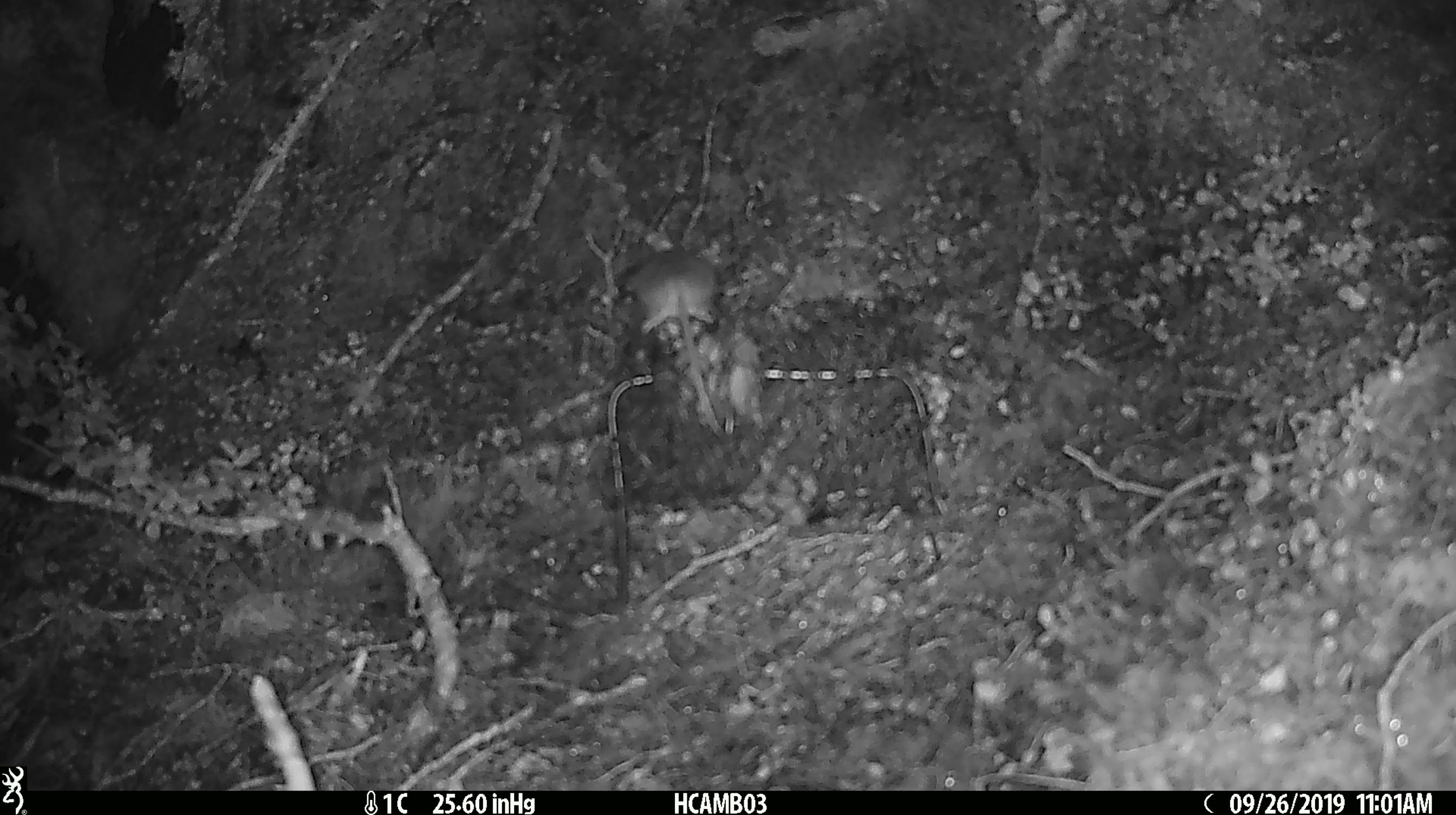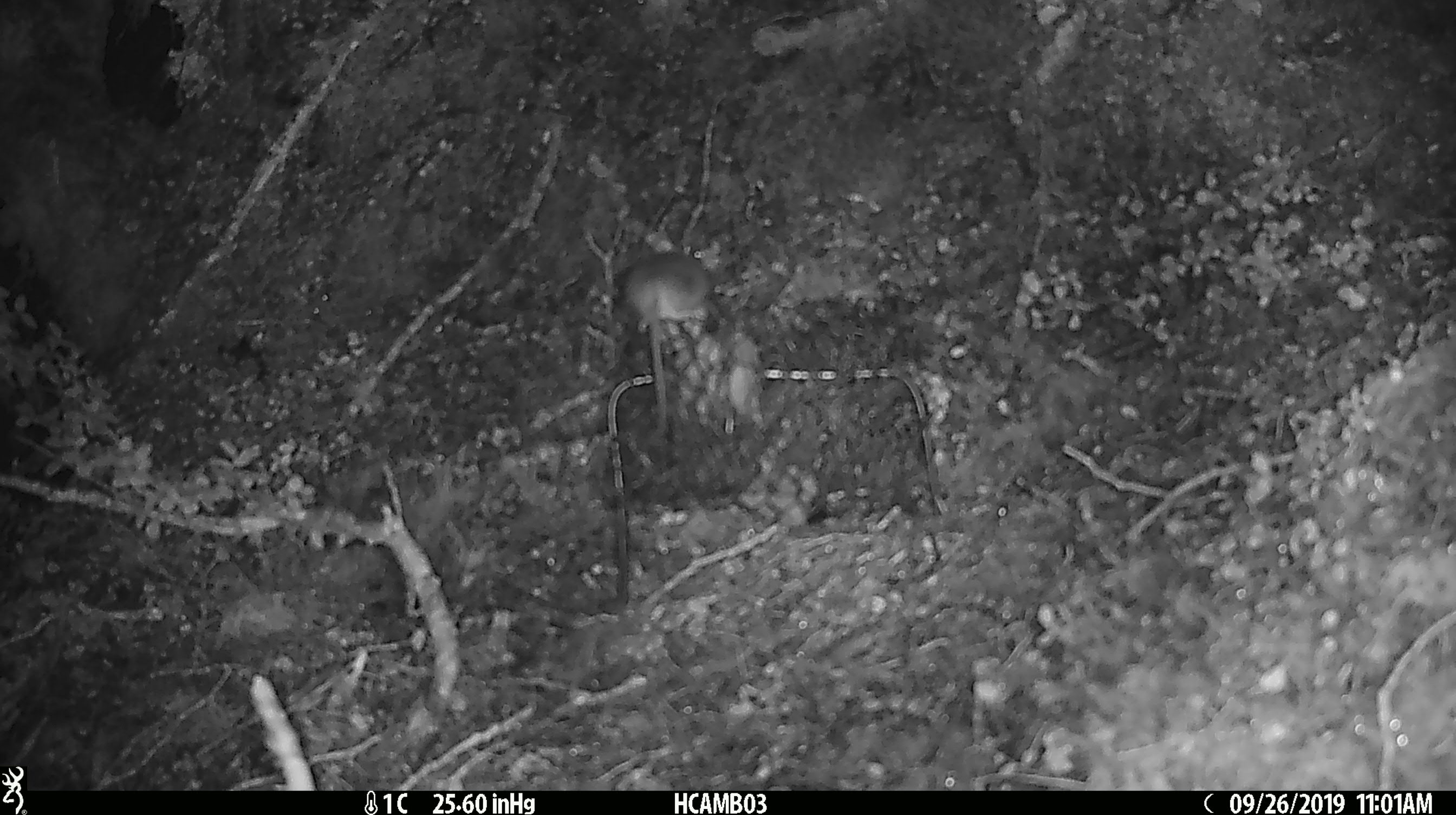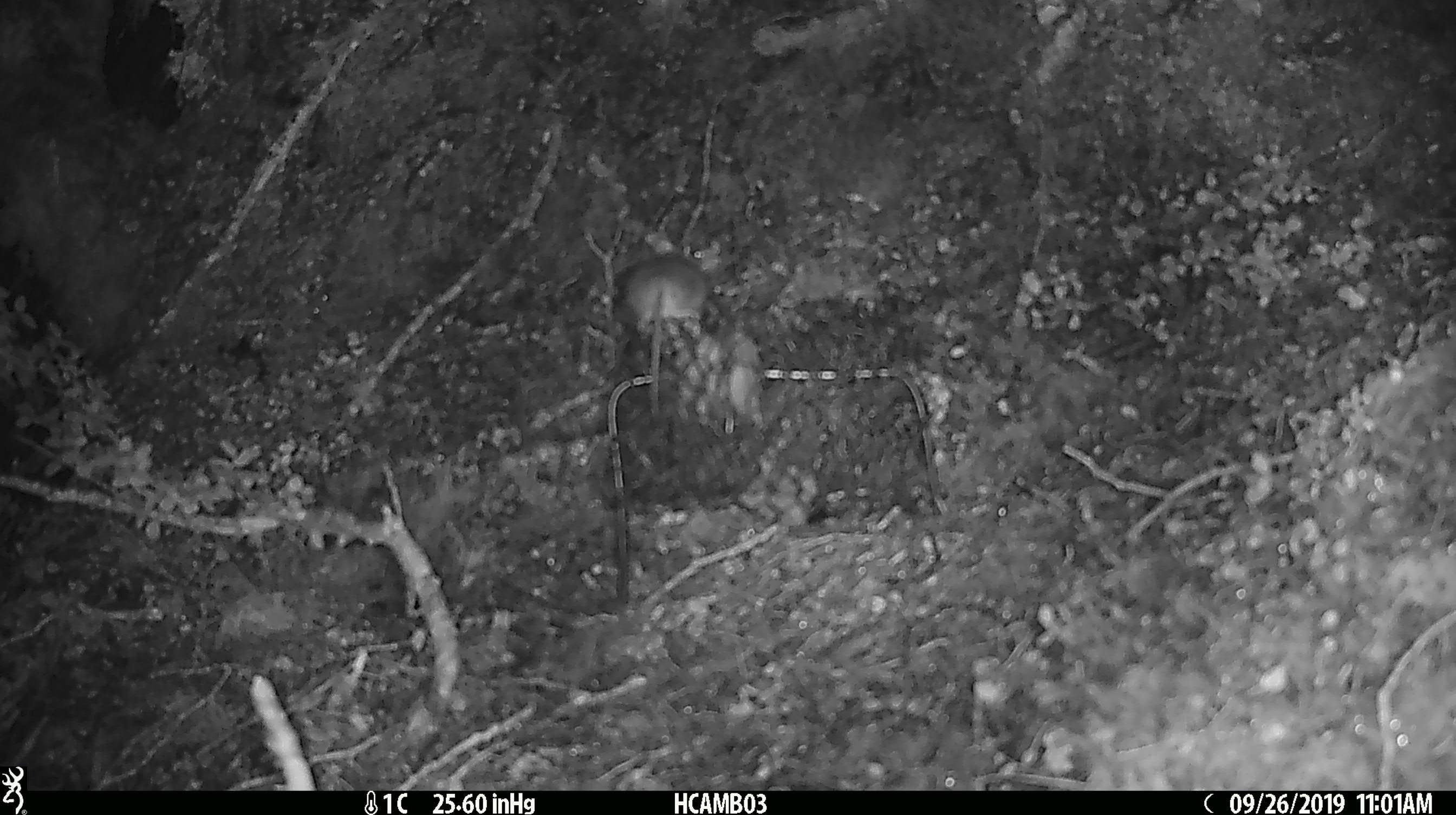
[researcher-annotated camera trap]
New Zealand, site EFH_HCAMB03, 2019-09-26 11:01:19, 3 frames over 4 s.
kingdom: Animalia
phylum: Chordata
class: Mammalia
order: Rodentia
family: Muridae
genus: Mus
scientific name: Mus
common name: mouse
Mouse (Mus).